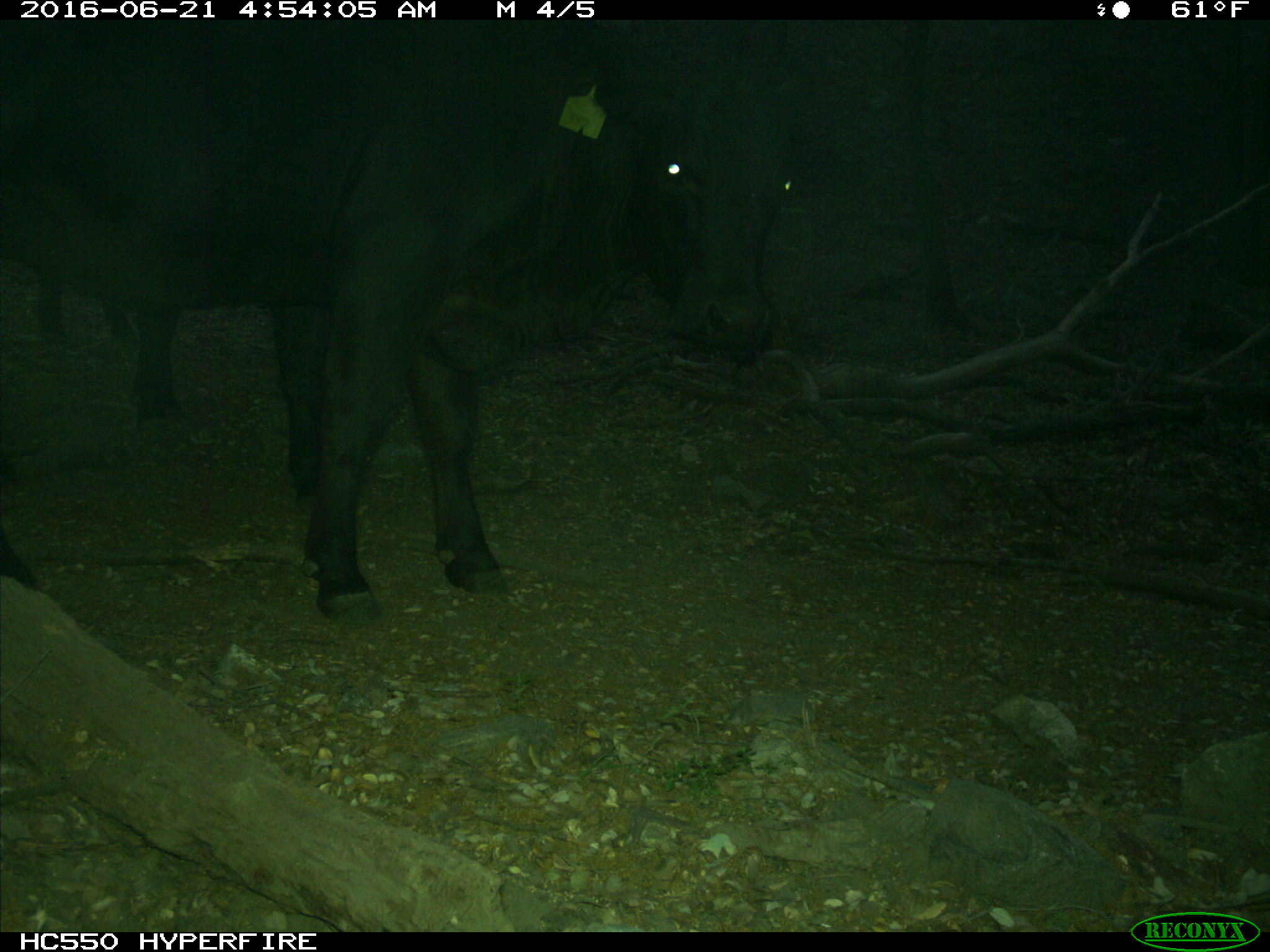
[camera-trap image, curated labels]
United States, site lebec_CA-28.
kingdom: Animalia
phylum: Chordata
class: Mammalia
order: Artiodactyla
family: Bovidae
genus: Bos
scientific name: Bos taurus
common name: domestic cow